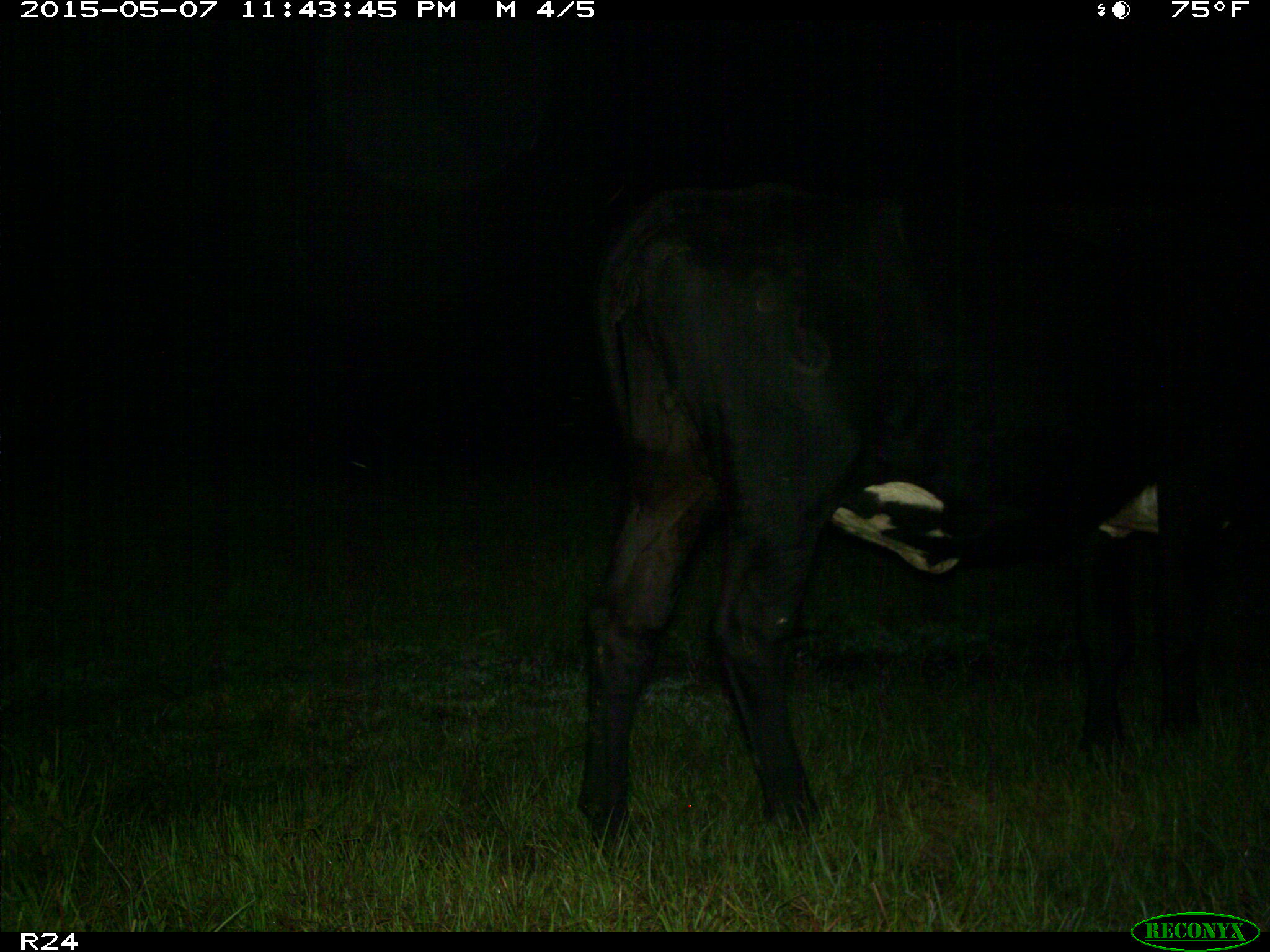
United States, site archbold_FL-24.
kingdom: Animalia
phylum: Chordata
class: Mammalia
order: Artiodactyla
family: Bovidae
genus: Bos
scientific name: Bos taurus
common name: domestic cow